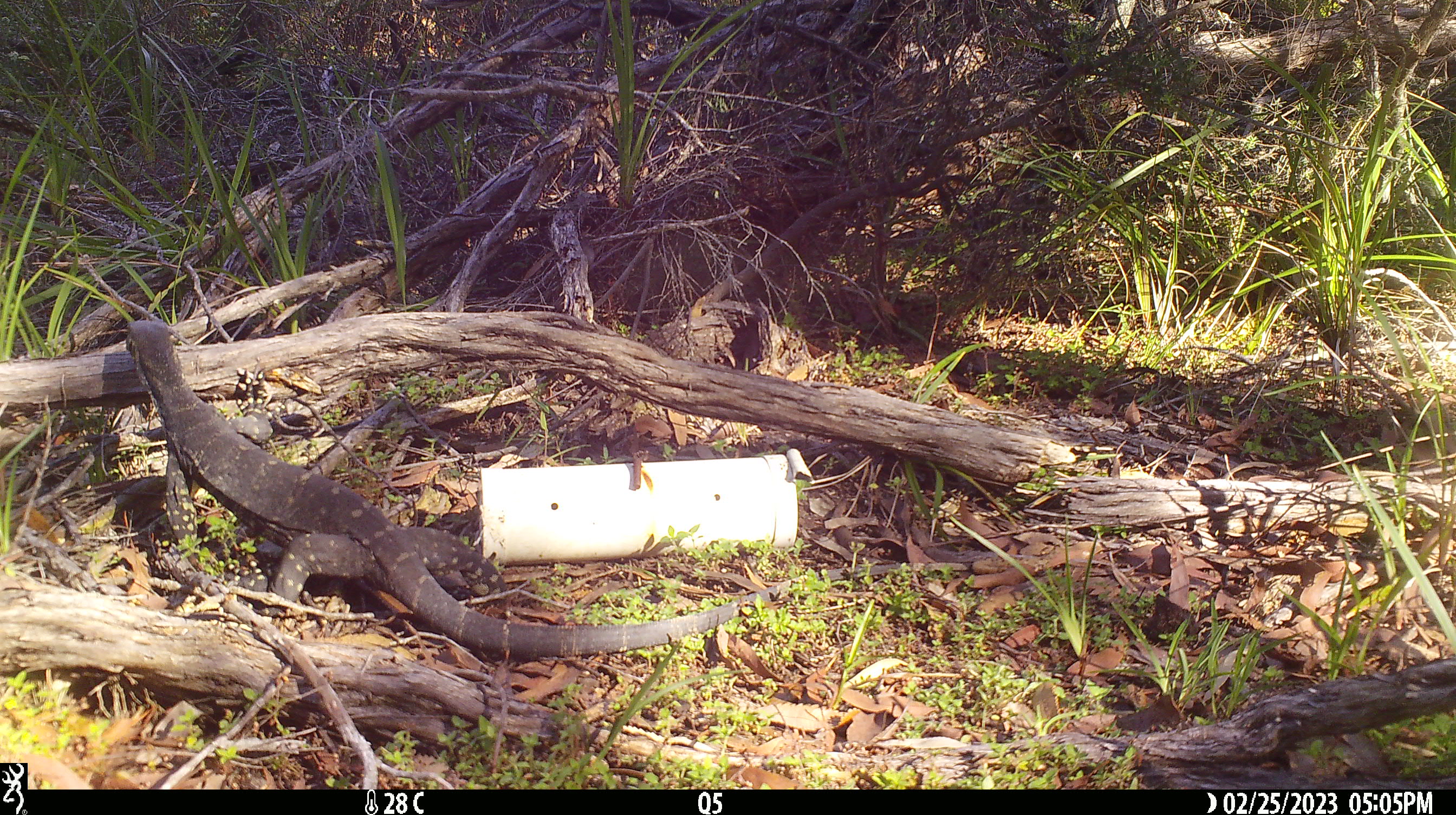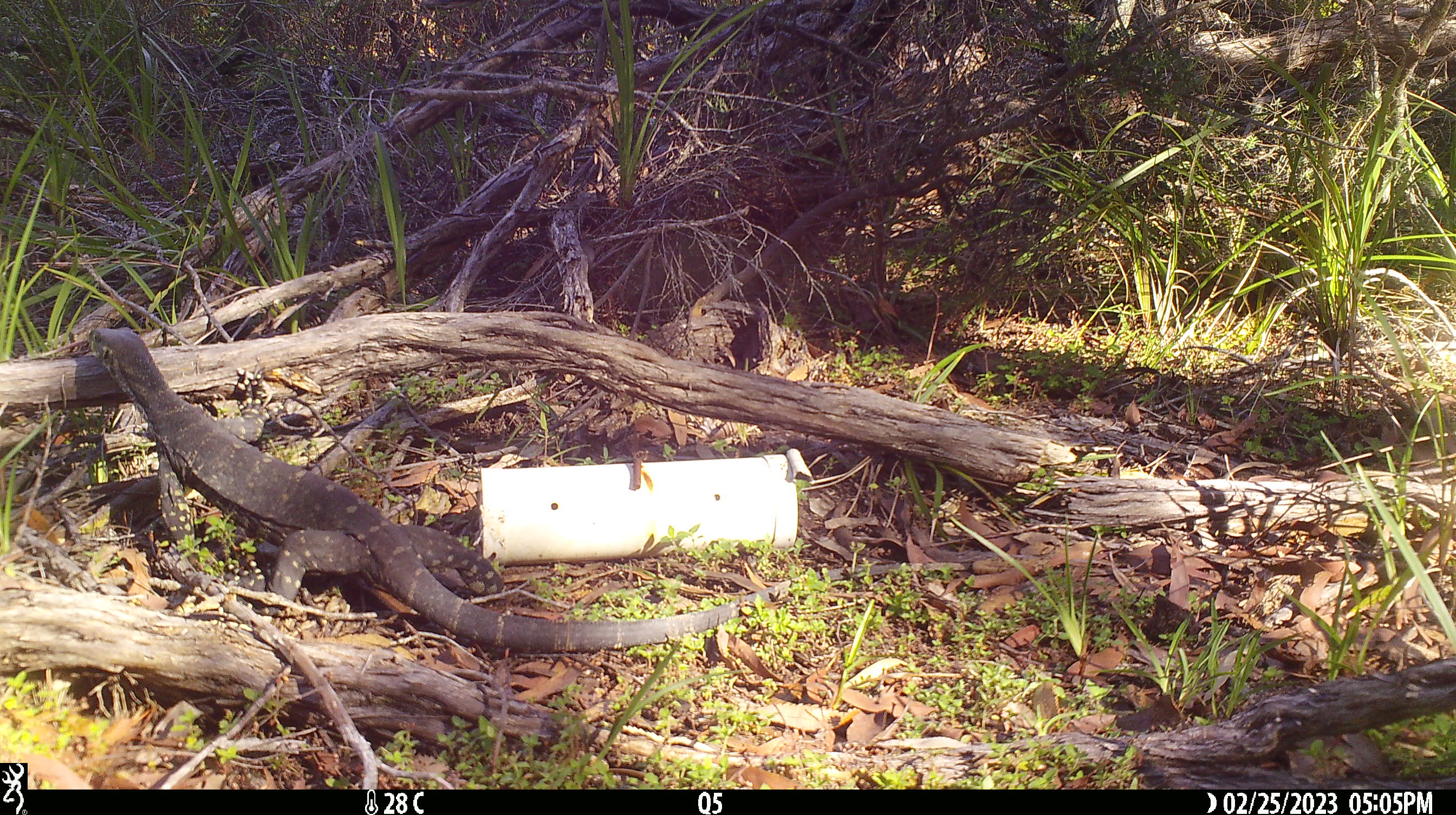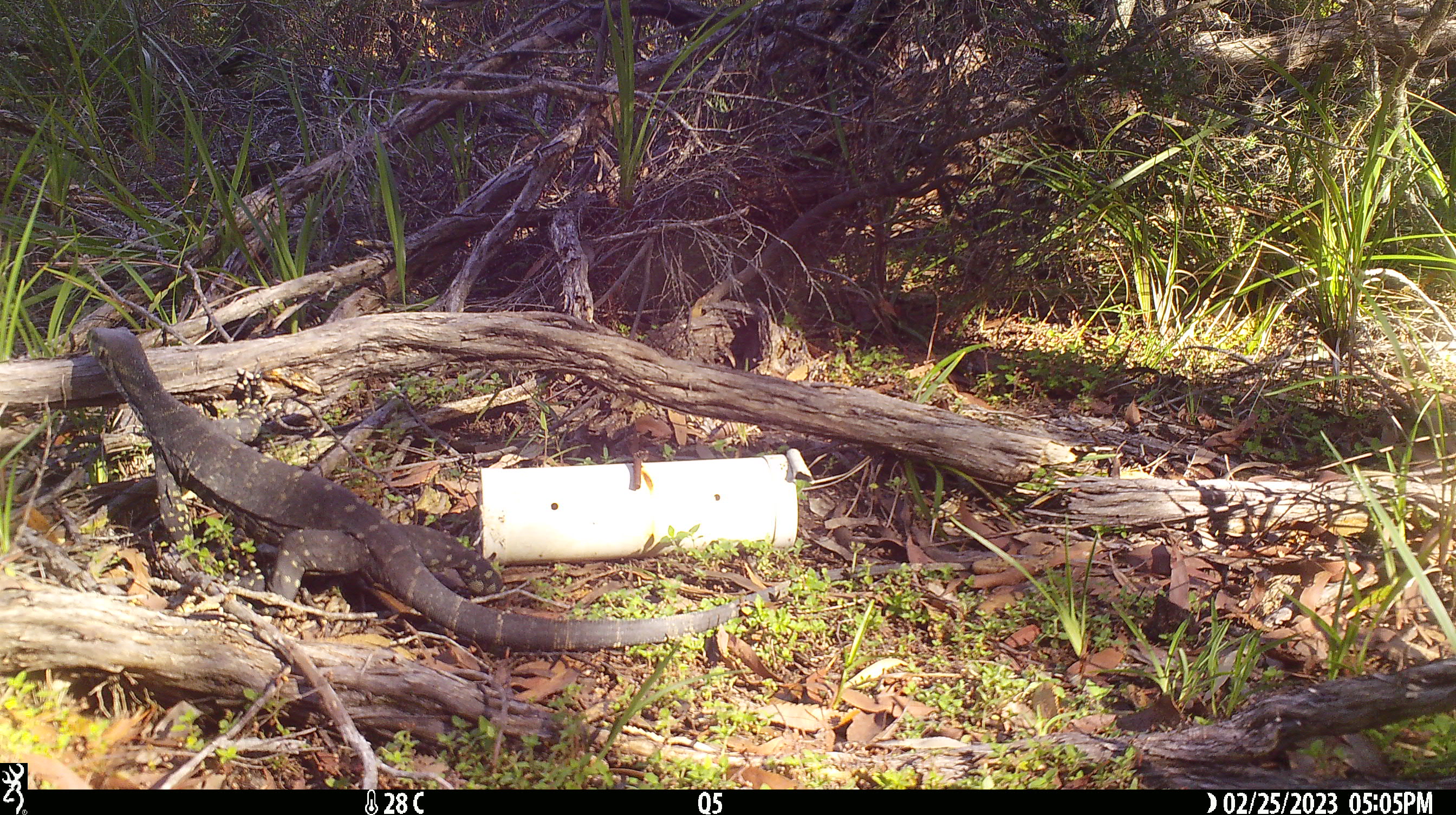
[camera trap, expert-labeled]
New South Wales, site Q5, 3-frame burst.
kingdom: Animalia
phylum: Chordata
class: Reptilia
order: Squamata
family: Varanidae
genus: Varanus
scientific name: Varanus varius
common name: lace monitor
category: goanna